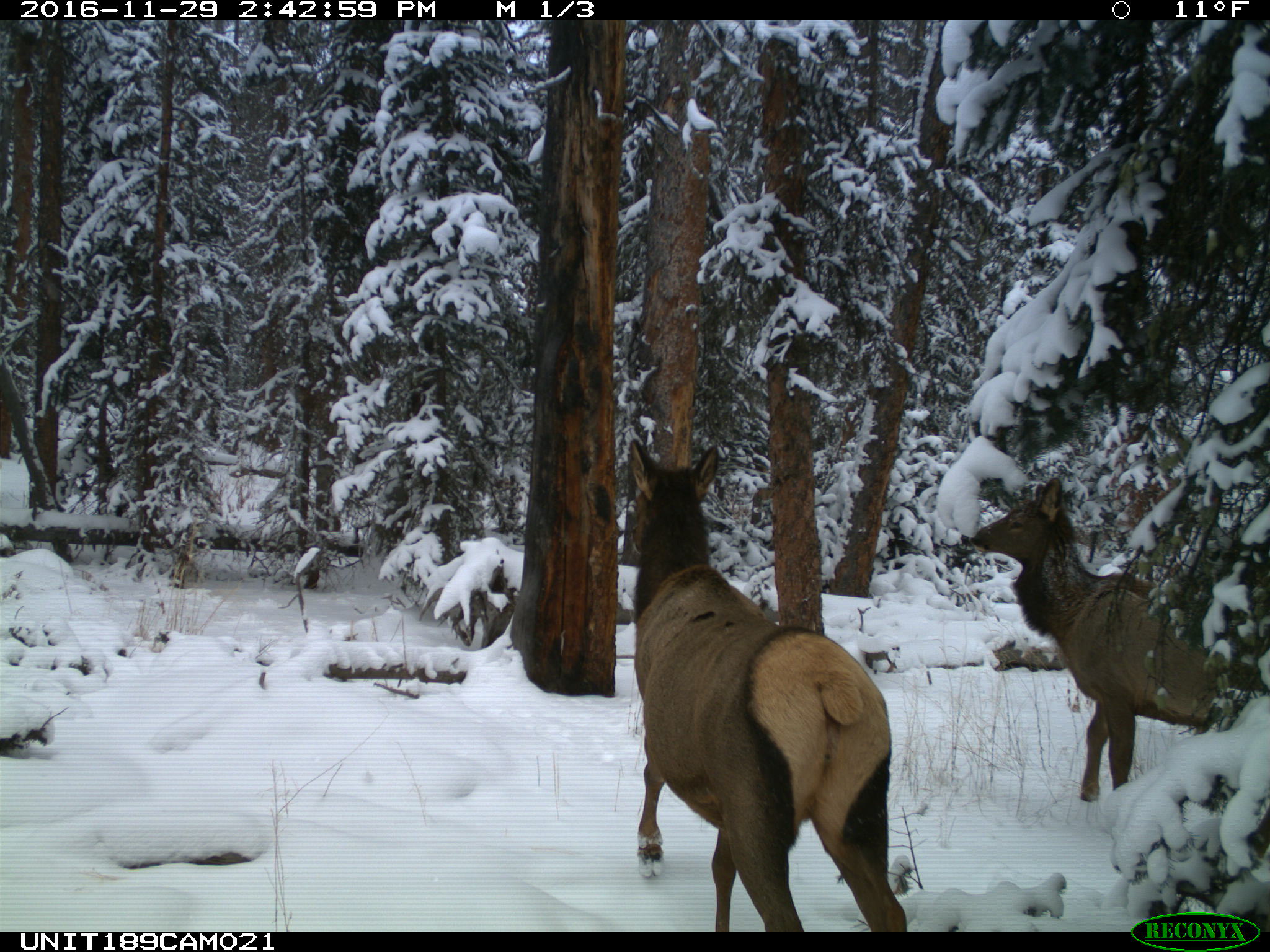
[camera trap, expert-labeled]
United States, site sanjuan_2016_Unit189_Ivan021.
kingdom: Animalia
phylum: Chordata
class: Mammalia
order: Artiodactyla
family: Cervidae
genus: Cervus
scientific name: Cervus elaphus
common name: red deer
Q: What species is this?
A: Cervus elaphus (red deer).